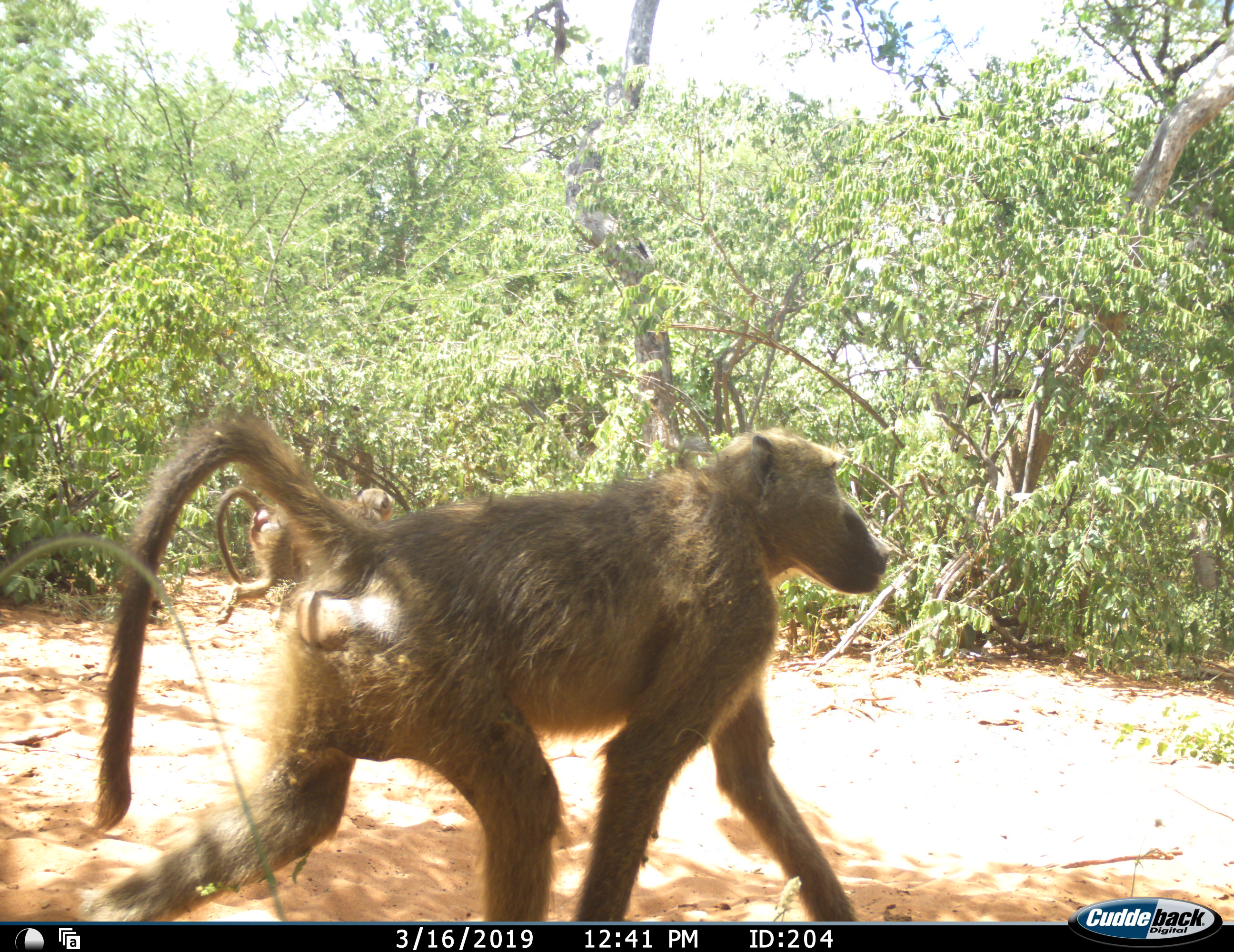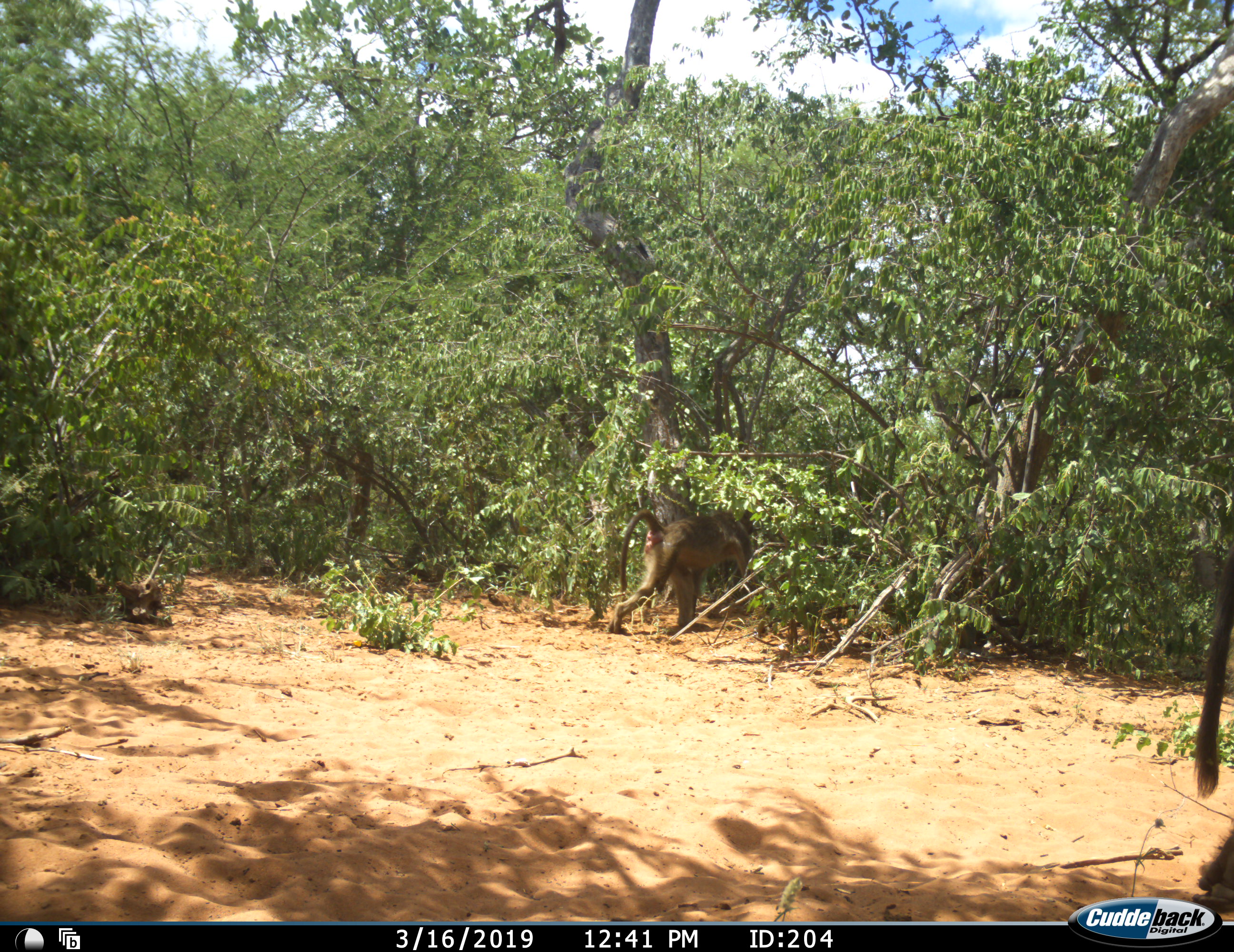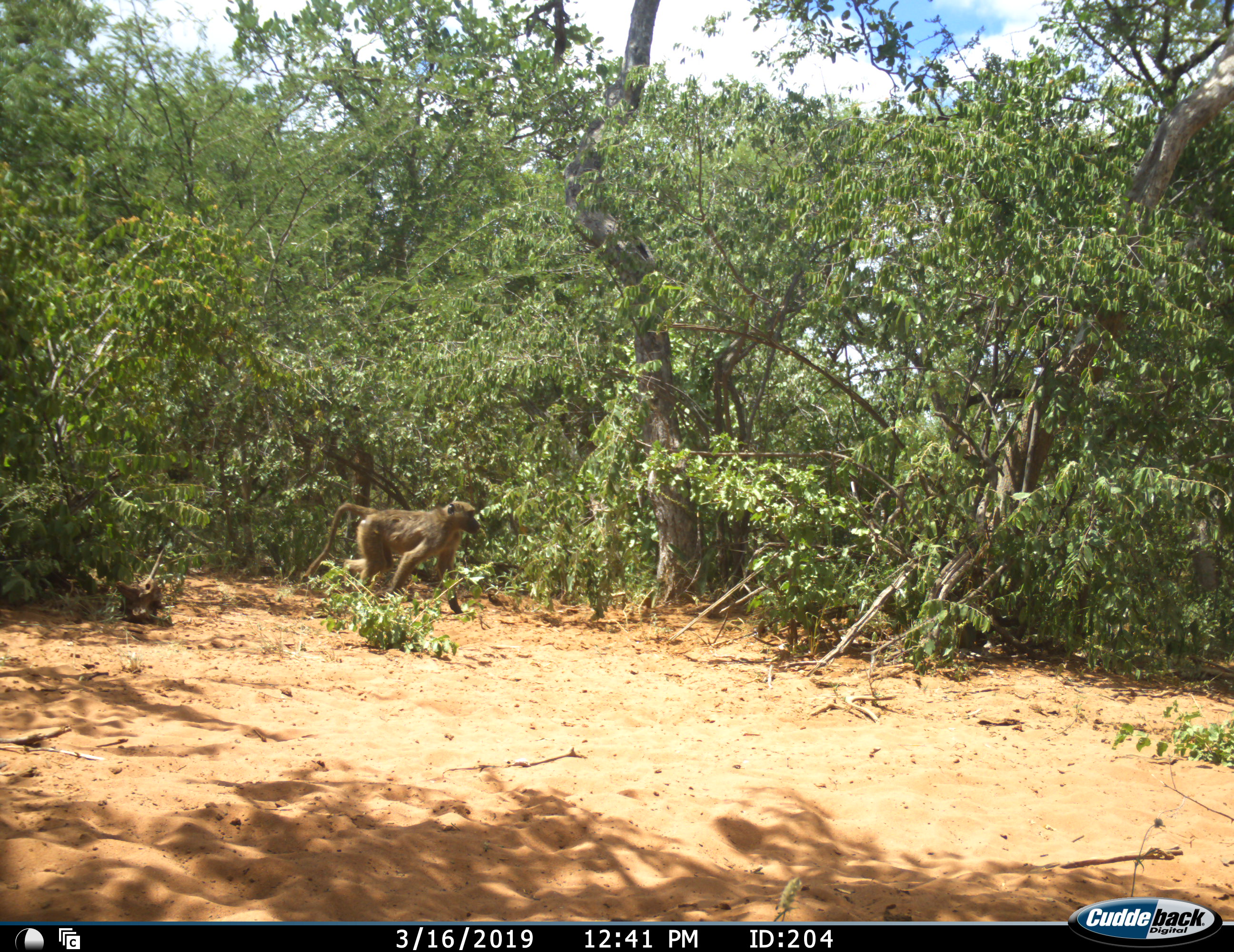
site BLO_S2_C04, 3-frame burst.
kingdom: Animalia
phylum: Chordata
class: Mammalia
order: Primates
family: Cercopithecidae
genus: Papio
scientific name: Papio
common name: baboon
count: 3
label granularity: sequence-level